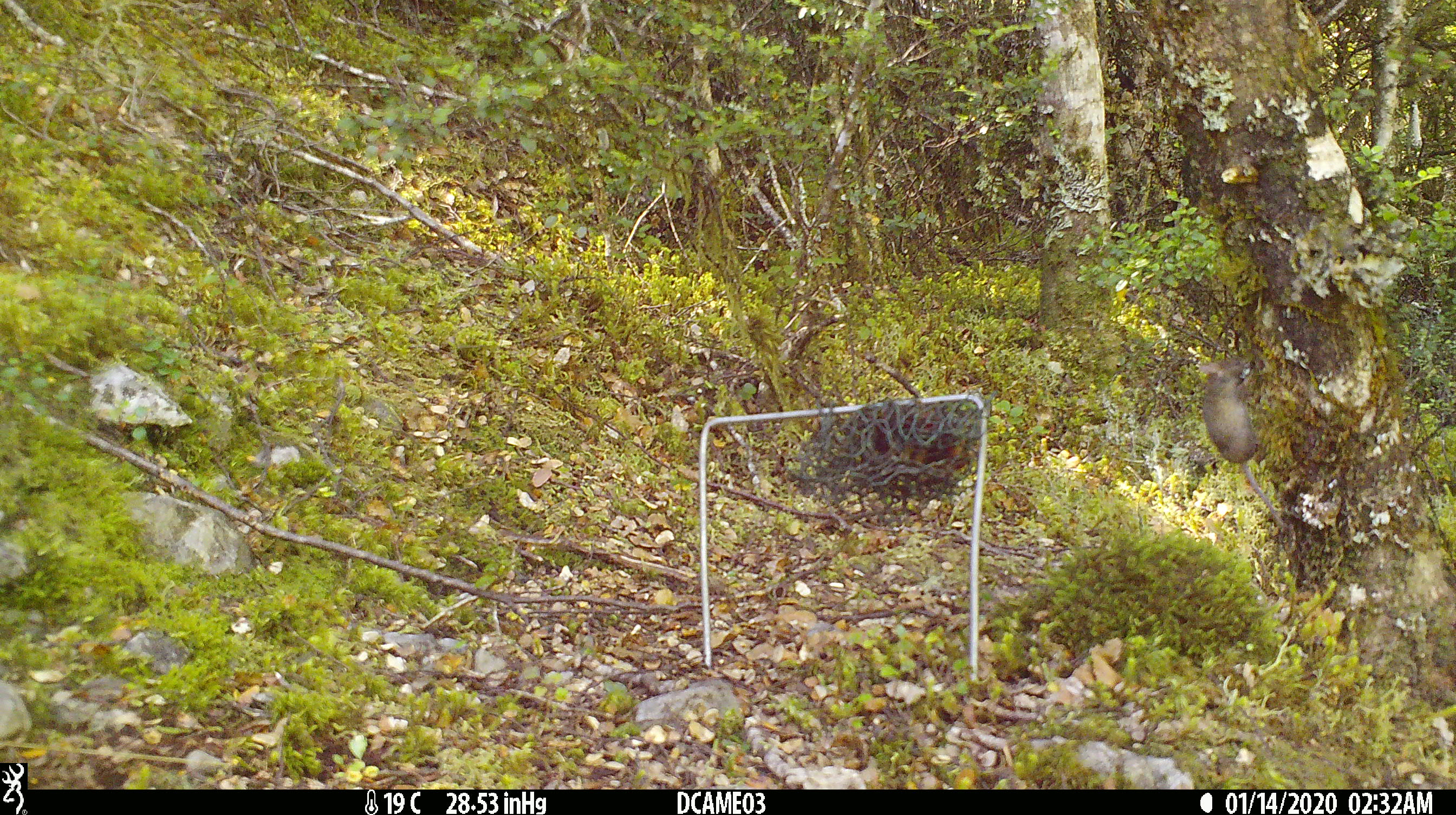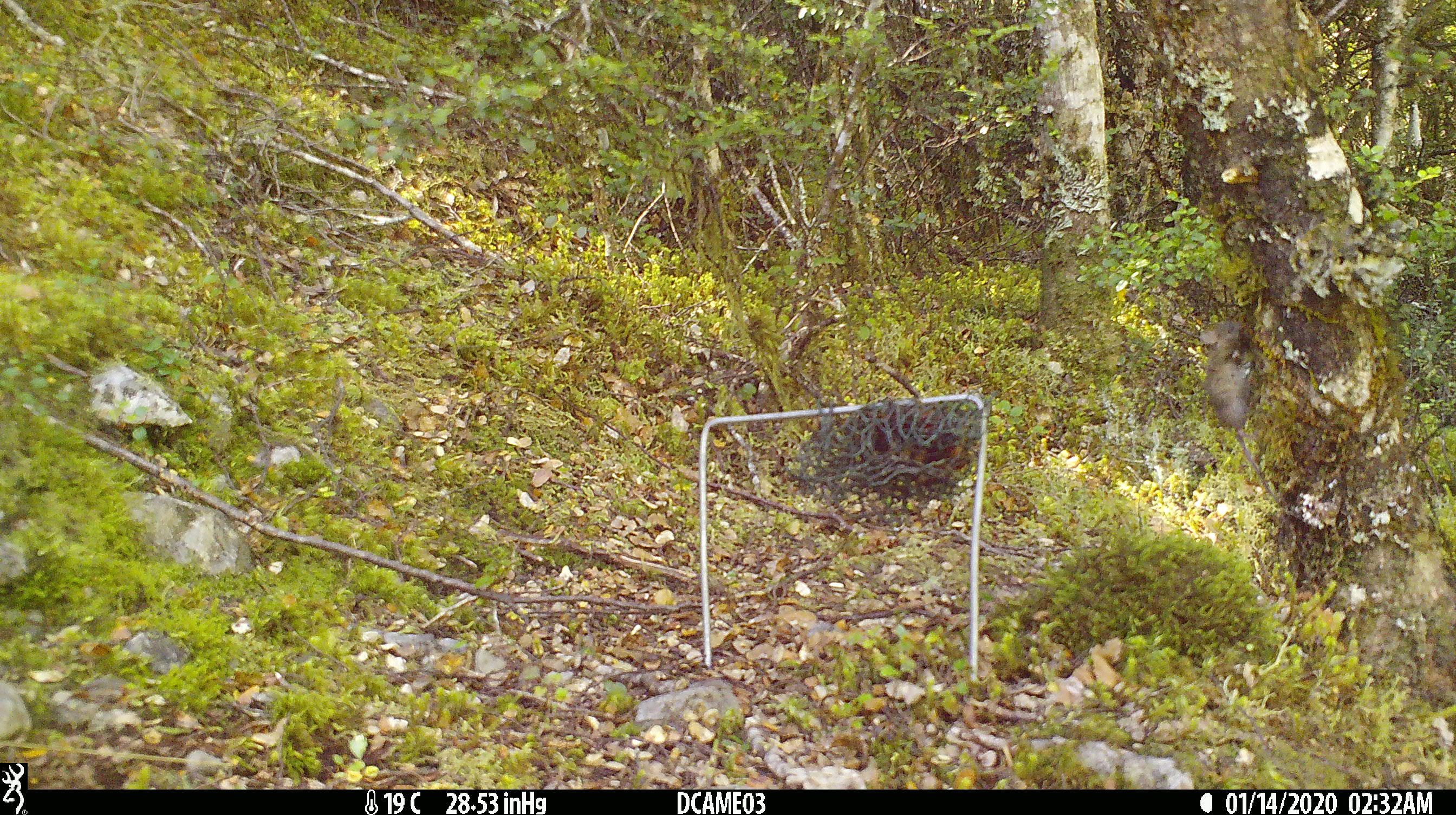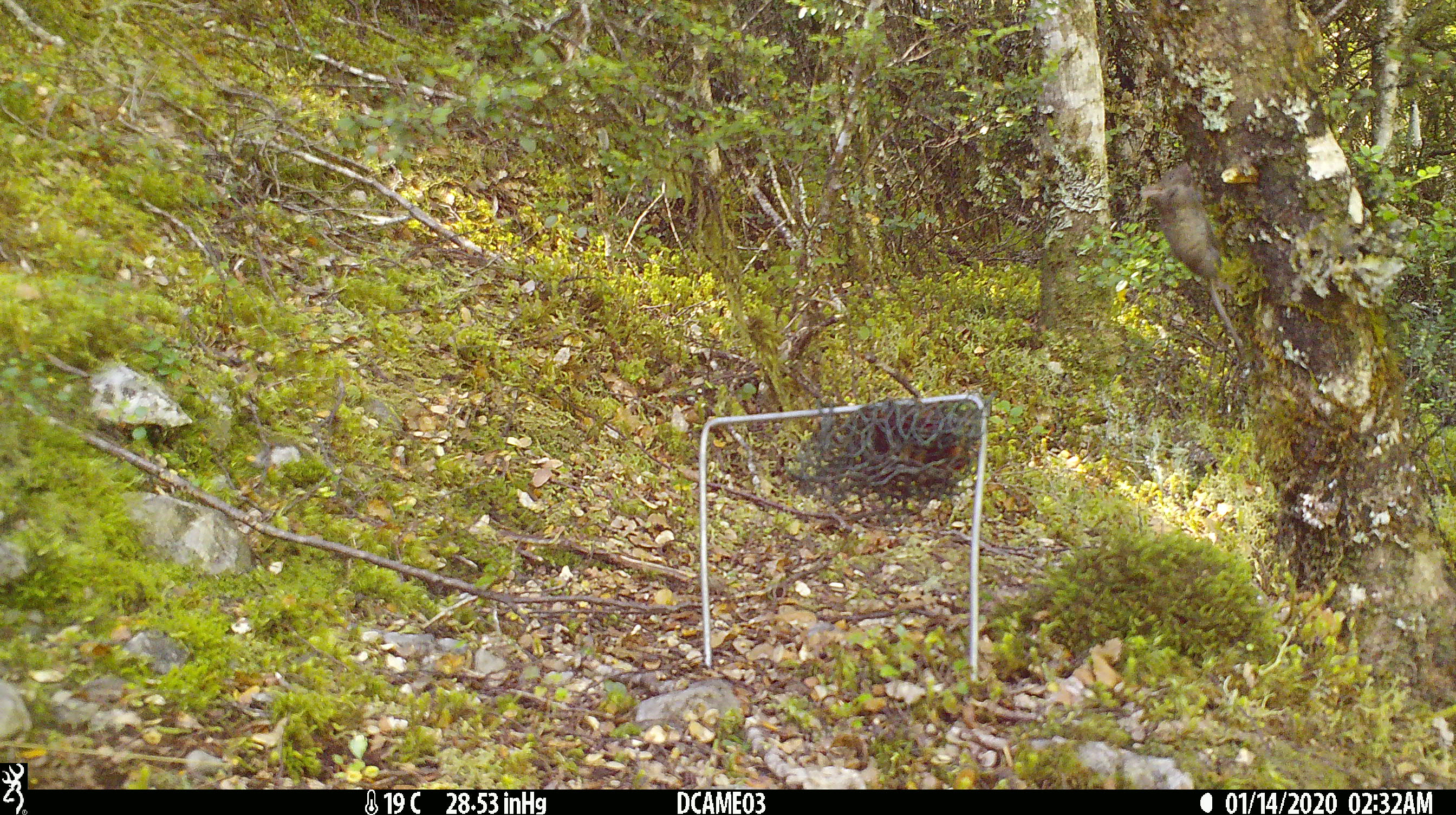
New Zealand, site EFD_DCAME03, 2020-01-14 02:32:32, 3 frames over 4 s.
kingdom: Animalia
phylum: Chordata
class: Mammalia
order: Rodentia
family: Muridae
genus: Mus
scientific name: Mus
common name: mouse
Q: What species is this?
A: Mouse (Mus).